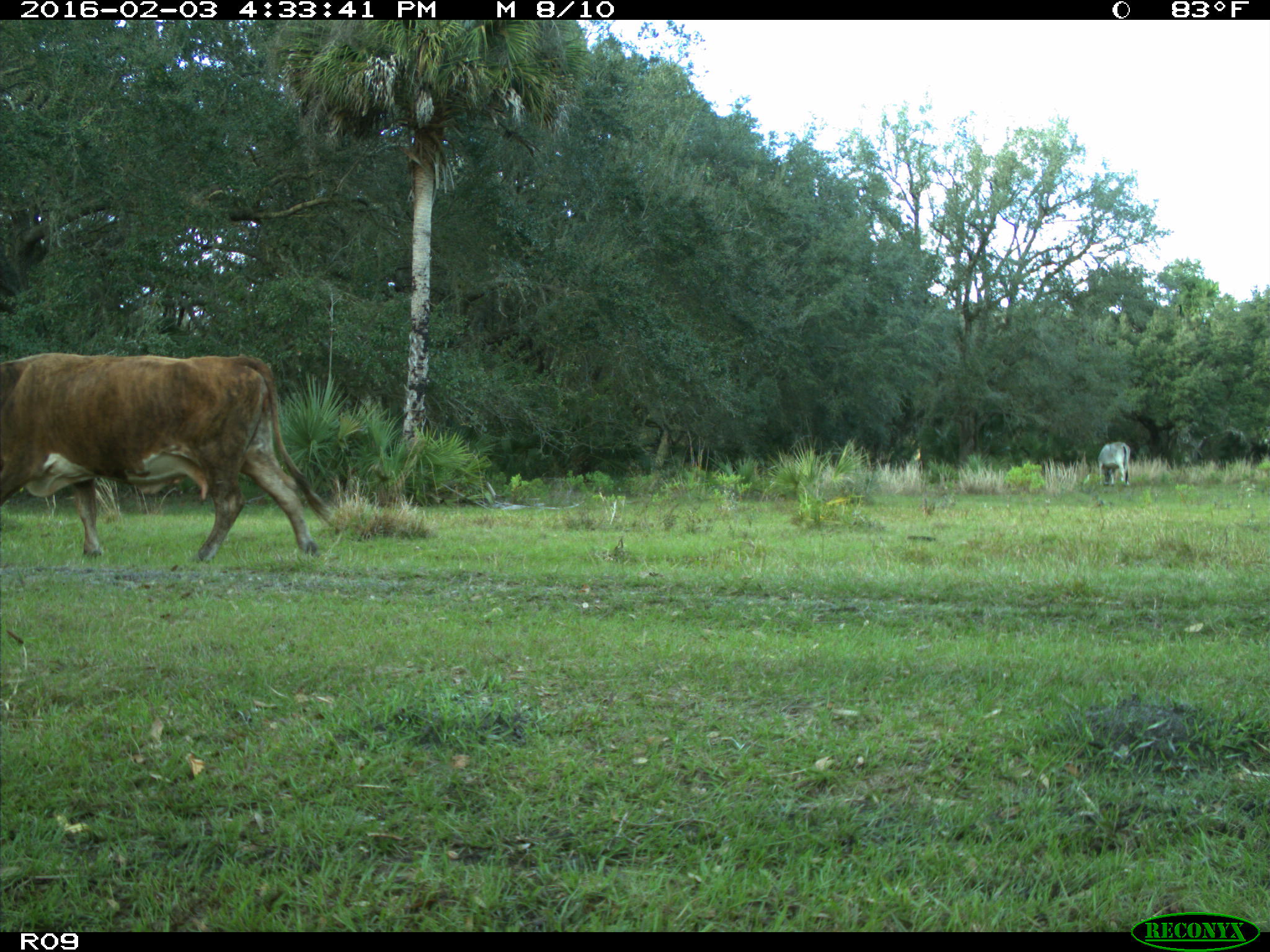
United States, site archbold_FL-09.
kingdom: Animalia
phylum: Chordata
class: Mammalia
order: Artiodactyla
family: Bovidae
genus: Bos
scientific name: Bos taurus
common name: domestic cow